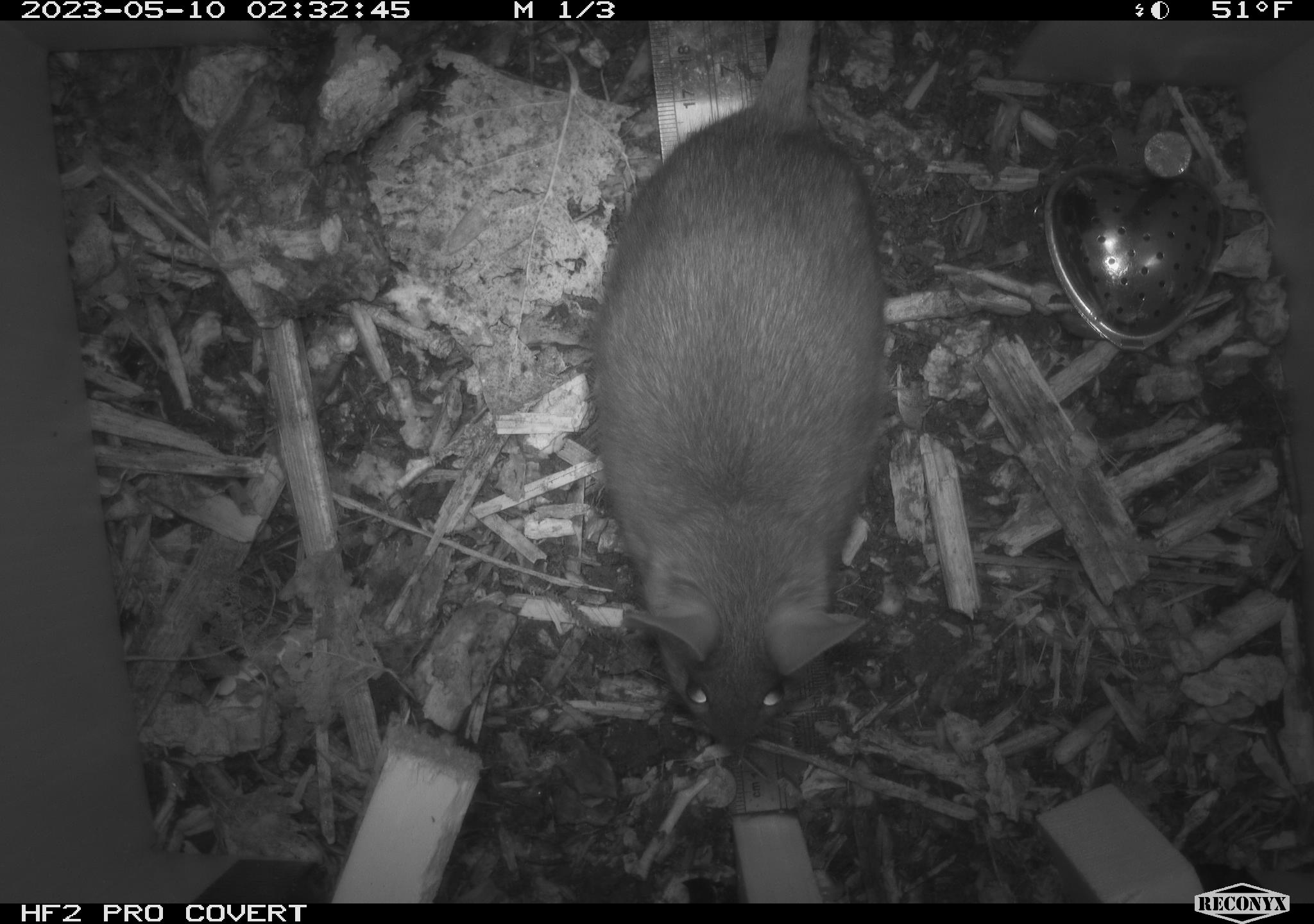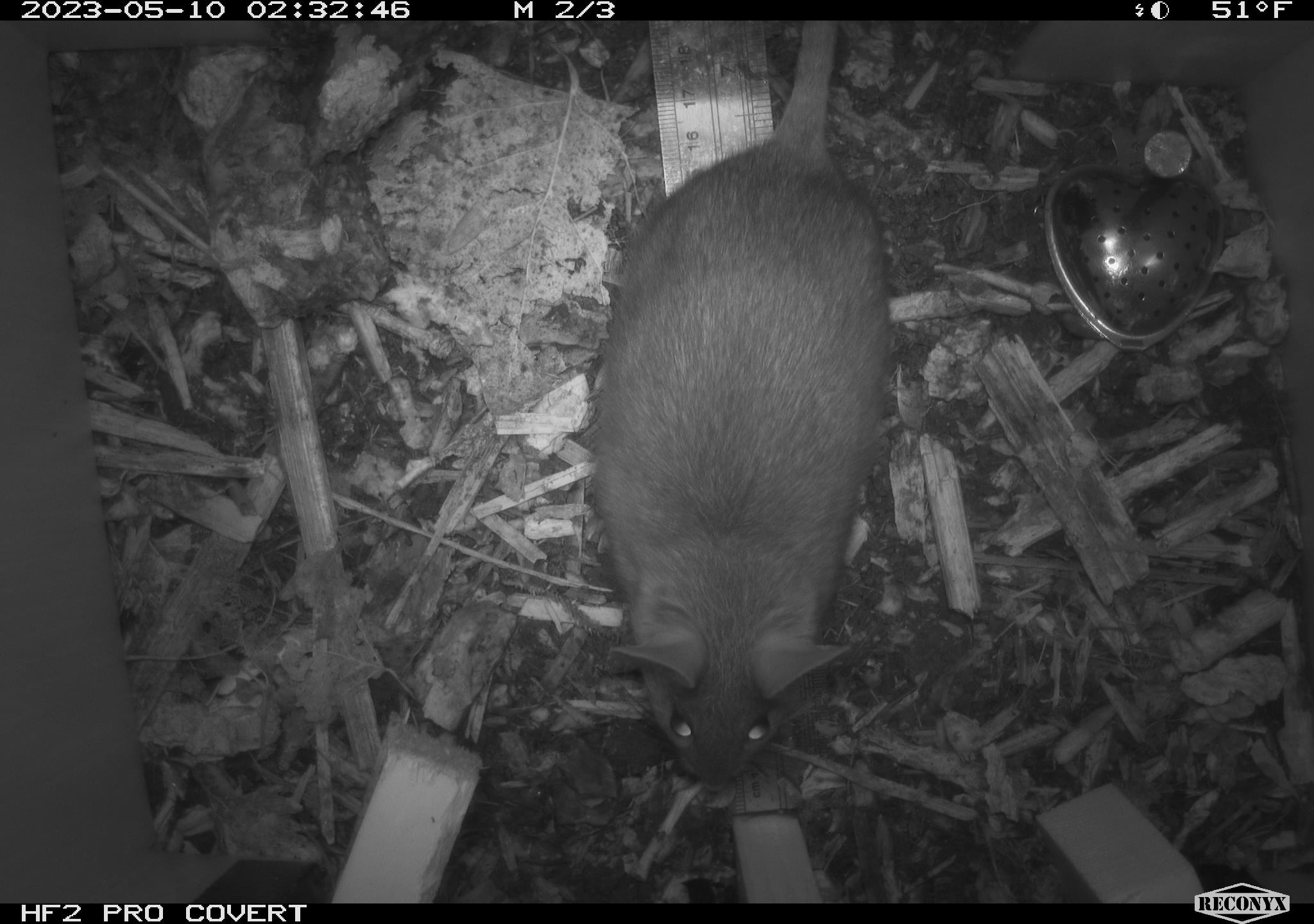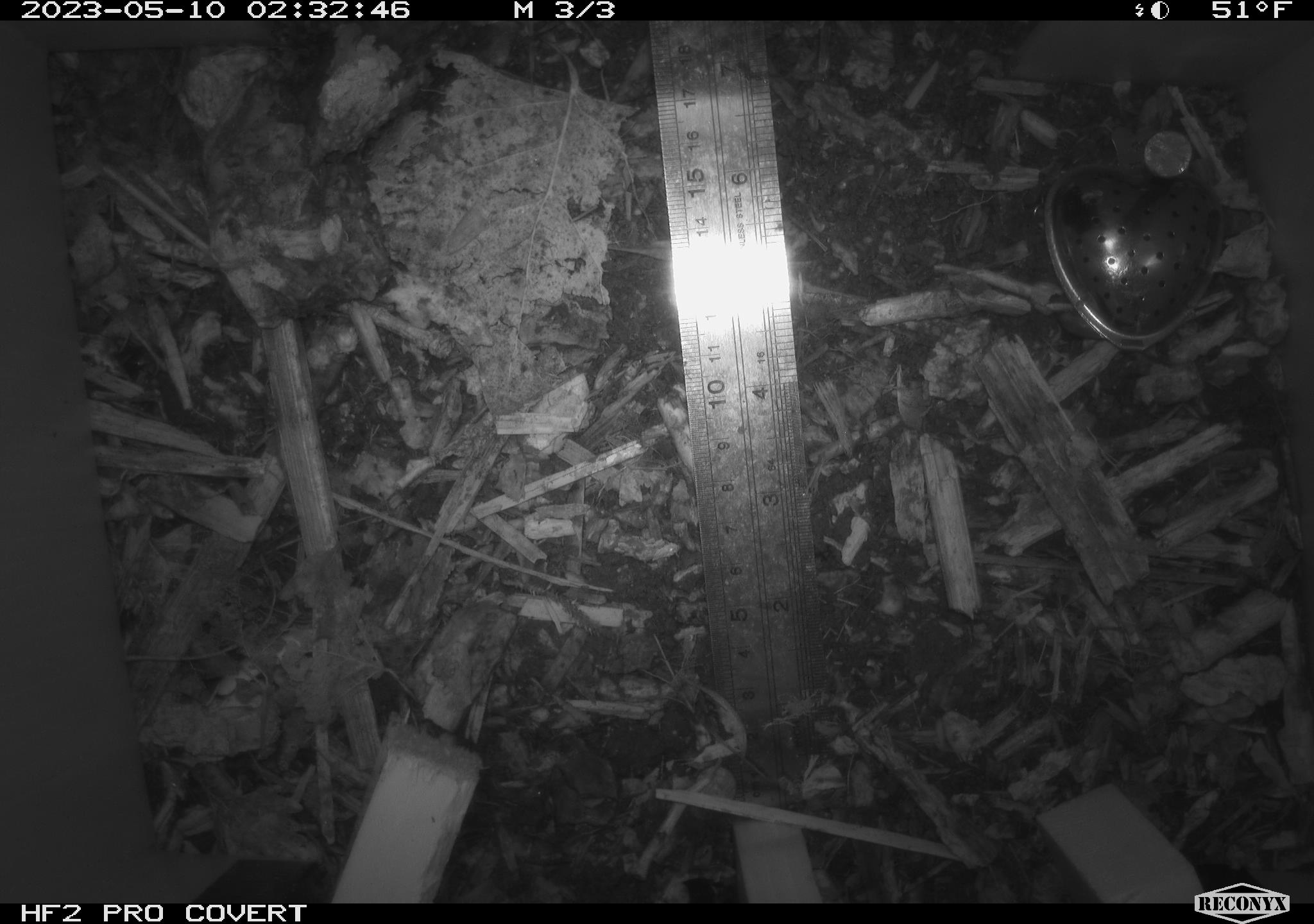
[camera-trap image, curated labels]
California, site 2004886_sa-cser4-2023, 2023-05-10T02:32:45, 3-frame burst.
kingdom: Animalia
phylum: Chordata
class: Mammalia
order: Rodentia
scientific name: Rodentia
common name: mouse species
Mouse species (Rodentia).